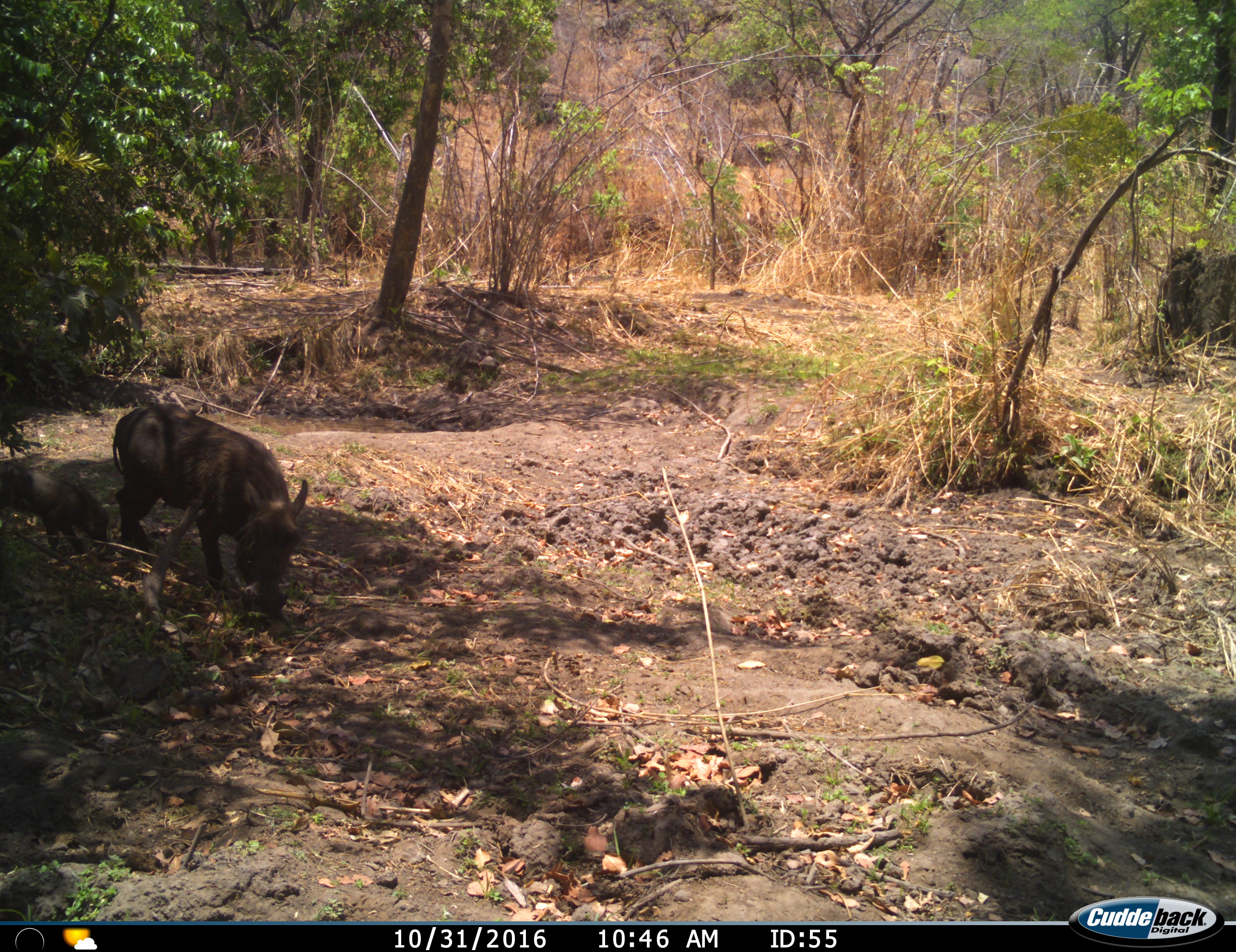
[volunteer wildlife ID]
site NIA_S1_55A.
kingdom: Animalia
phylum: Chordata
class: Mammalia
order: Artiodactyla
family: Suidae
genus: Phacochoerus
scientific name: Phacochoerus africanus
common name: warthog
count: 2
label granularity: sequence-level